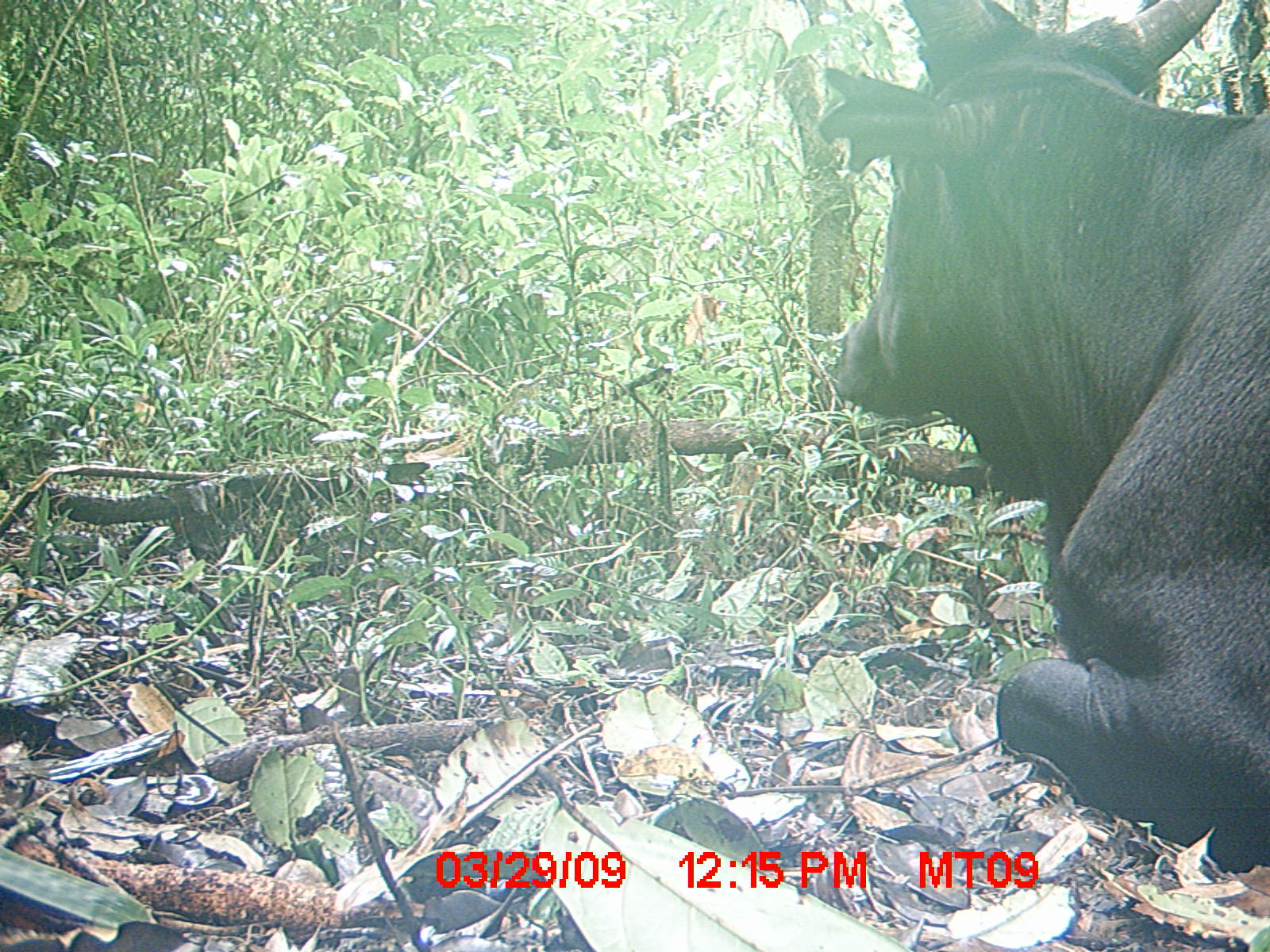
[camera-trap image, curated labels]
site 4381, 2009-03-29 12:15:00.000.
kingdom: Animalia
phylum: Chordata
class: Mammalia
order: Artiodactyla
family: Bovidae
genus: Bos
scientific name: Bos taurus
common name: domestic cattle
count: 1